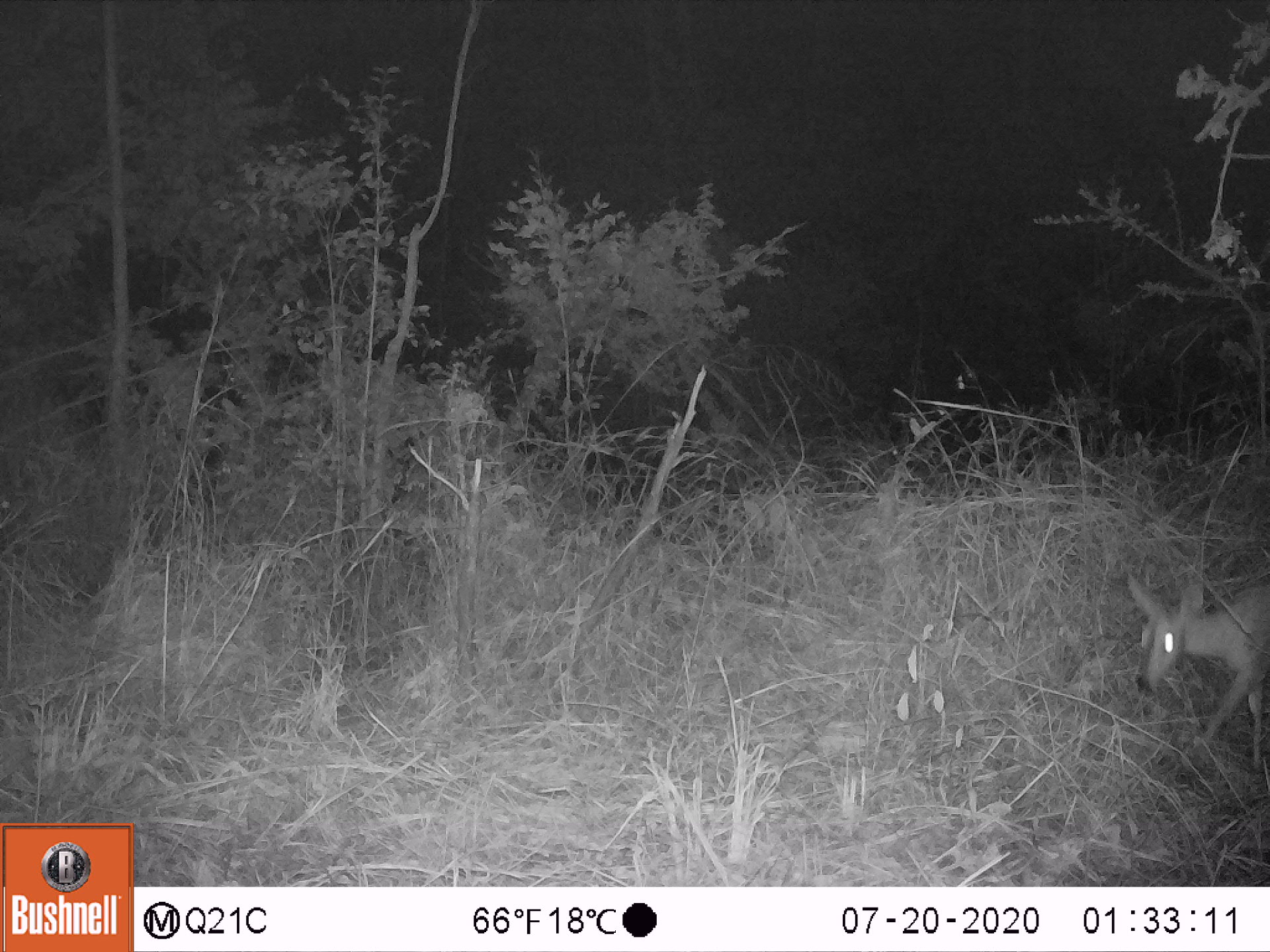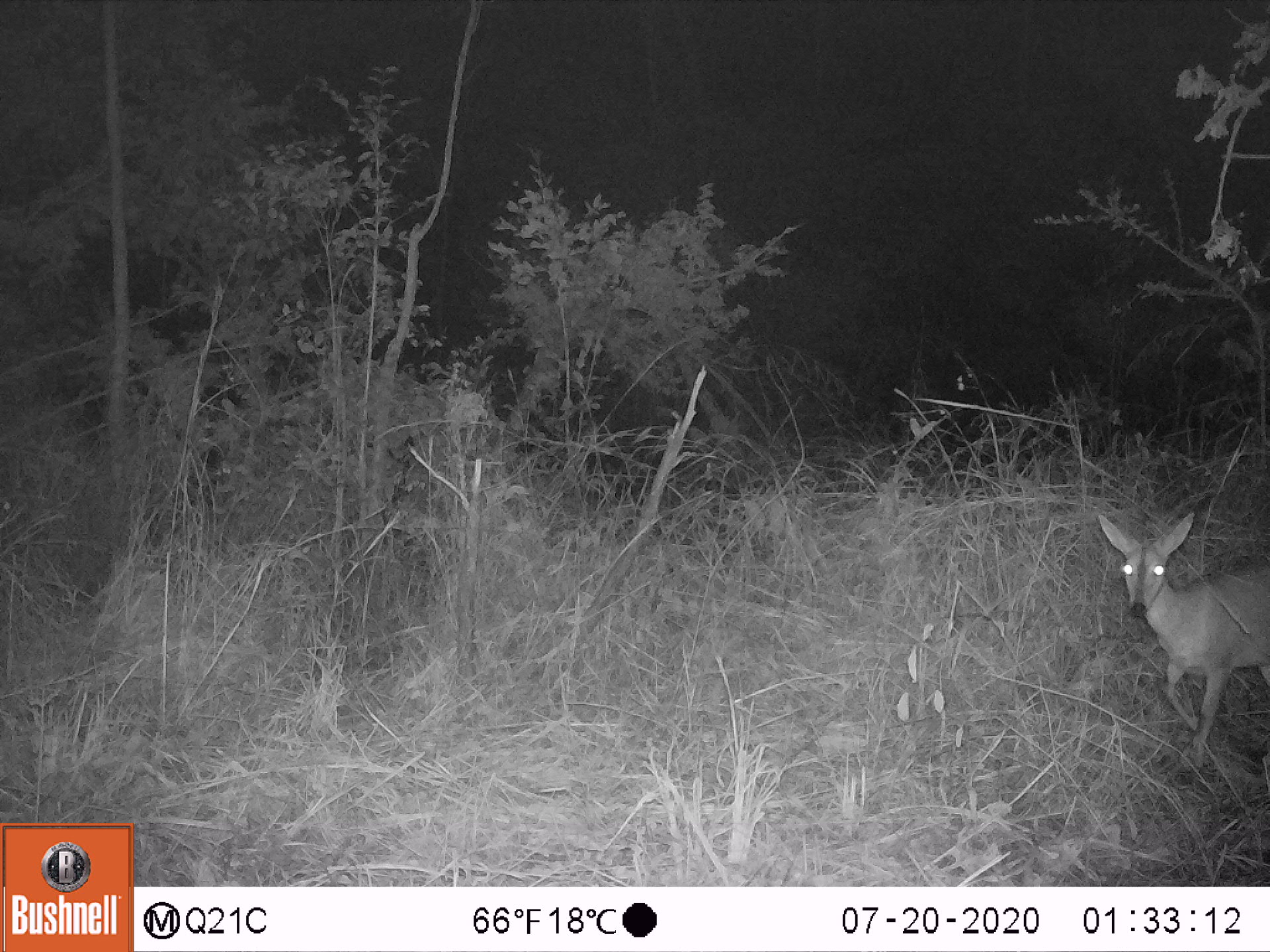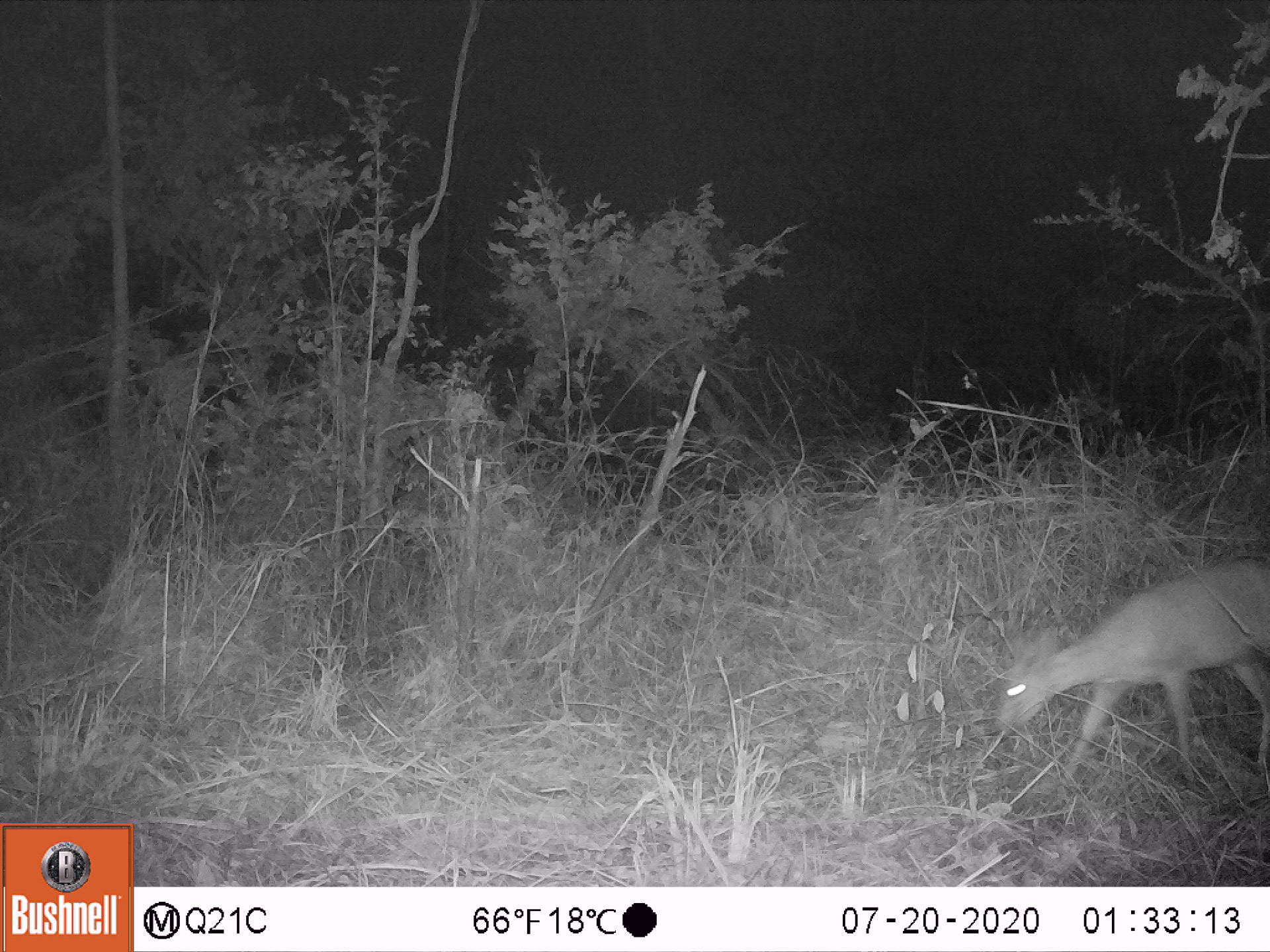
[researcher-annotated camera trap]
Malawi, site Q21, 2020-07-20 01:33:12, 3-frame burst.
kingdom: Animalia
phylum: Chordata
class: Mammalia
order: Artiodactyla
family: Bovidae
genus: Sylvicapra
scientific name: Sylvicapra grimmia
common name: common duiker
Common duiker (Sylvicapra grimmia), count 1.